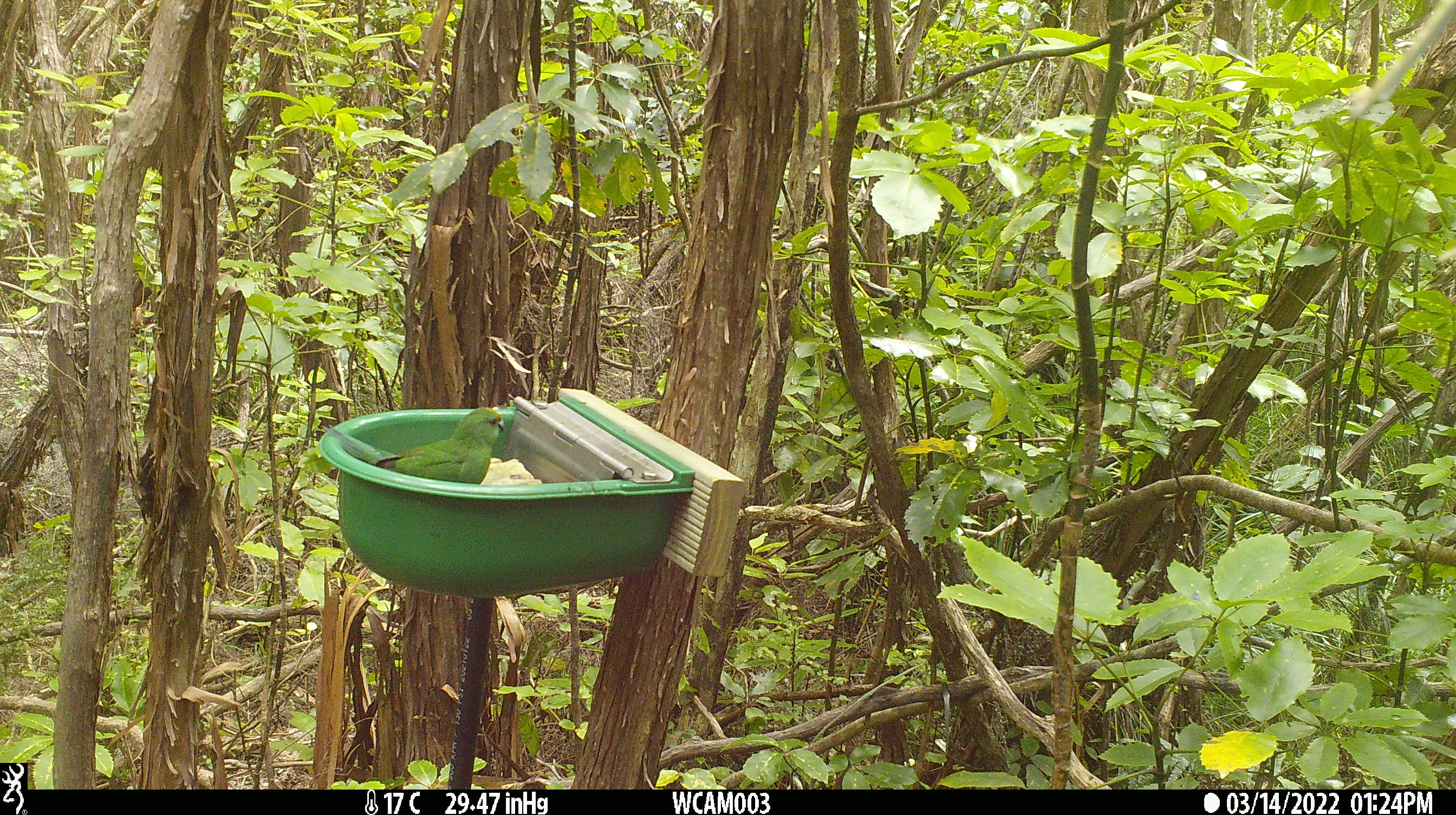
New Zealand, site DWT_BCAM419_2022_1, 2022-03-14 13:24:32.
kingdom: Animalia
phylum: Chordata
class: Aves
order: Psittaciformes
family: Psittaculidae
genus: Cyanoramphus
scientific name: Cyanoramphus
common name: parakeet